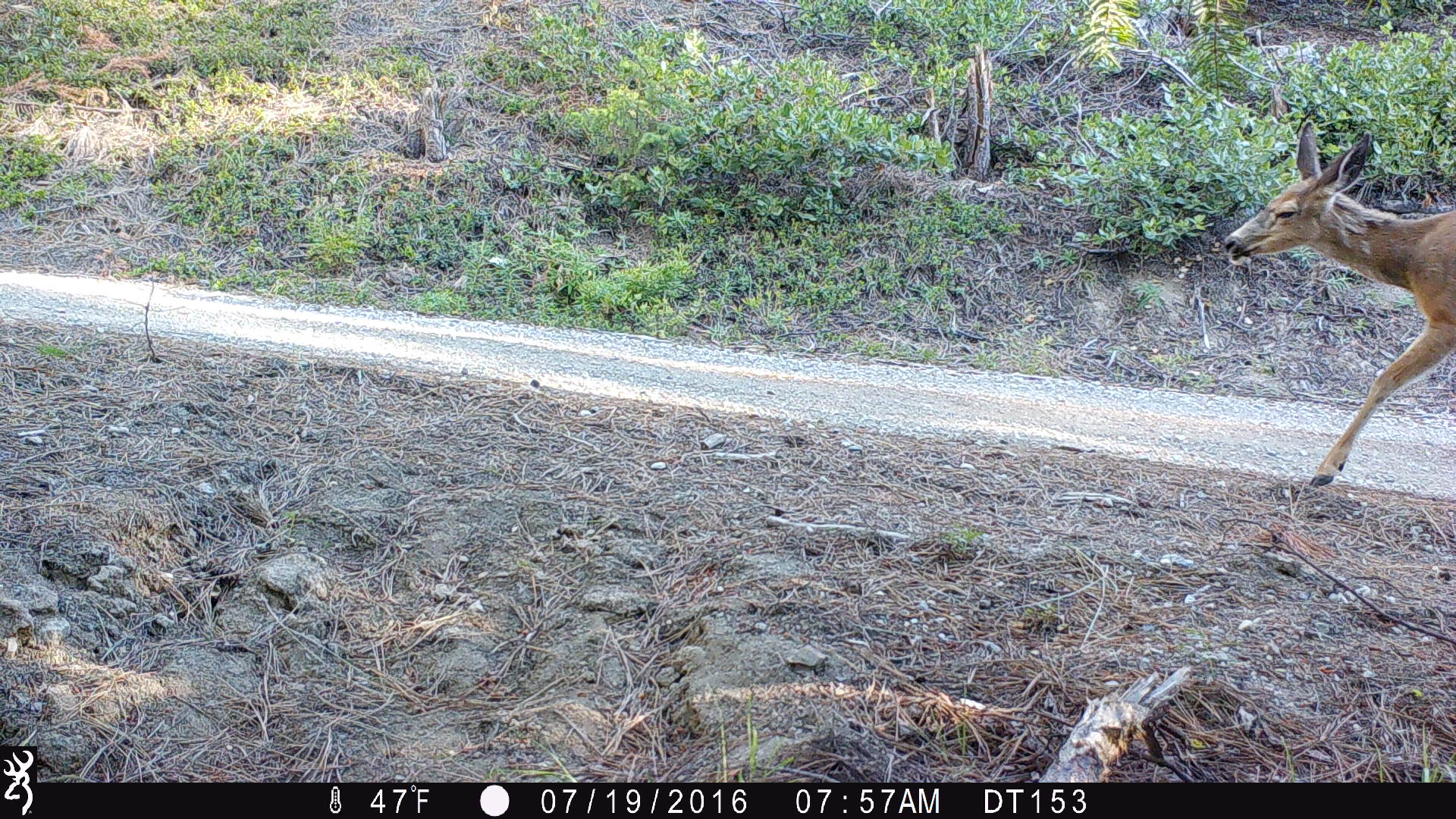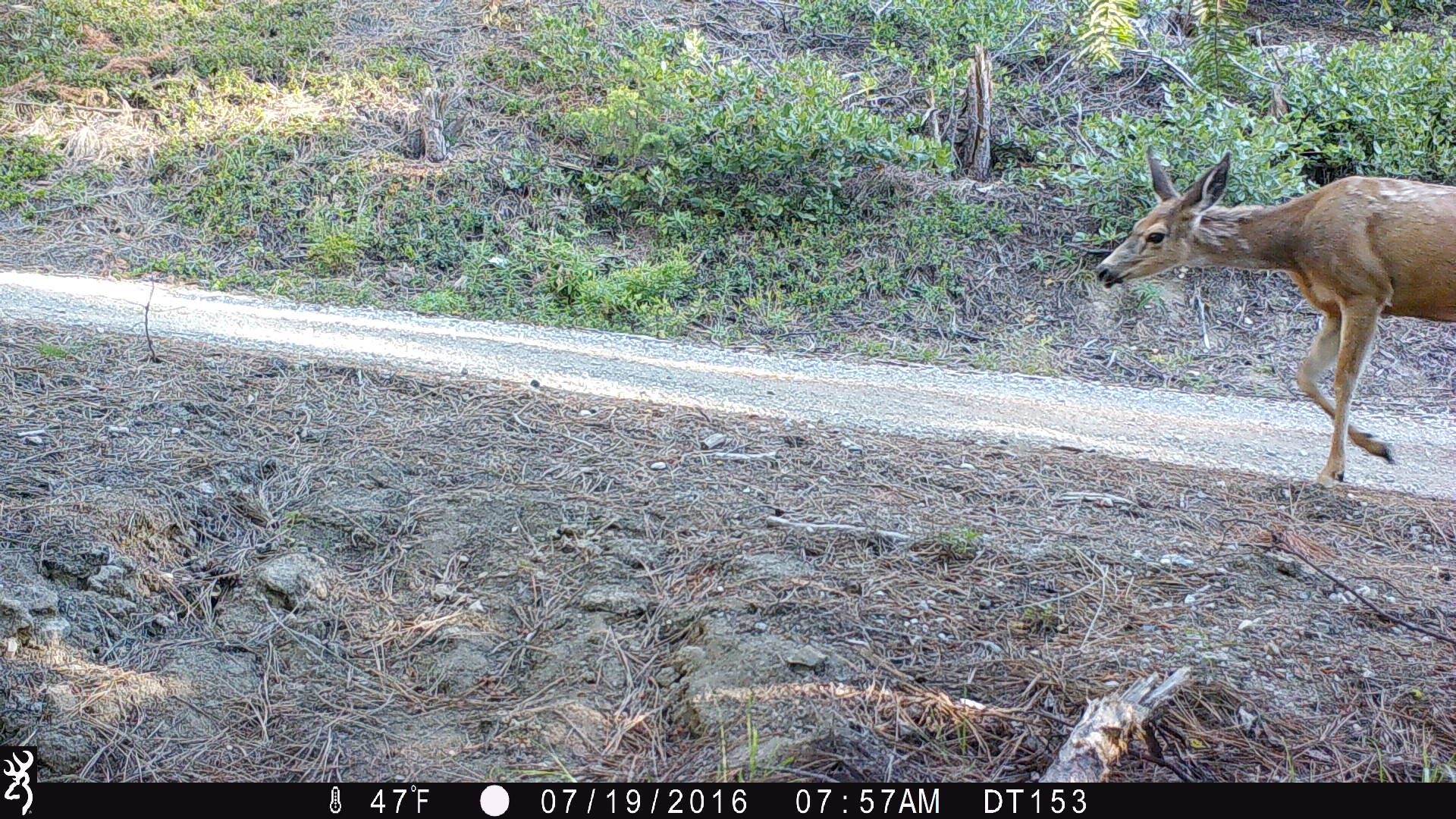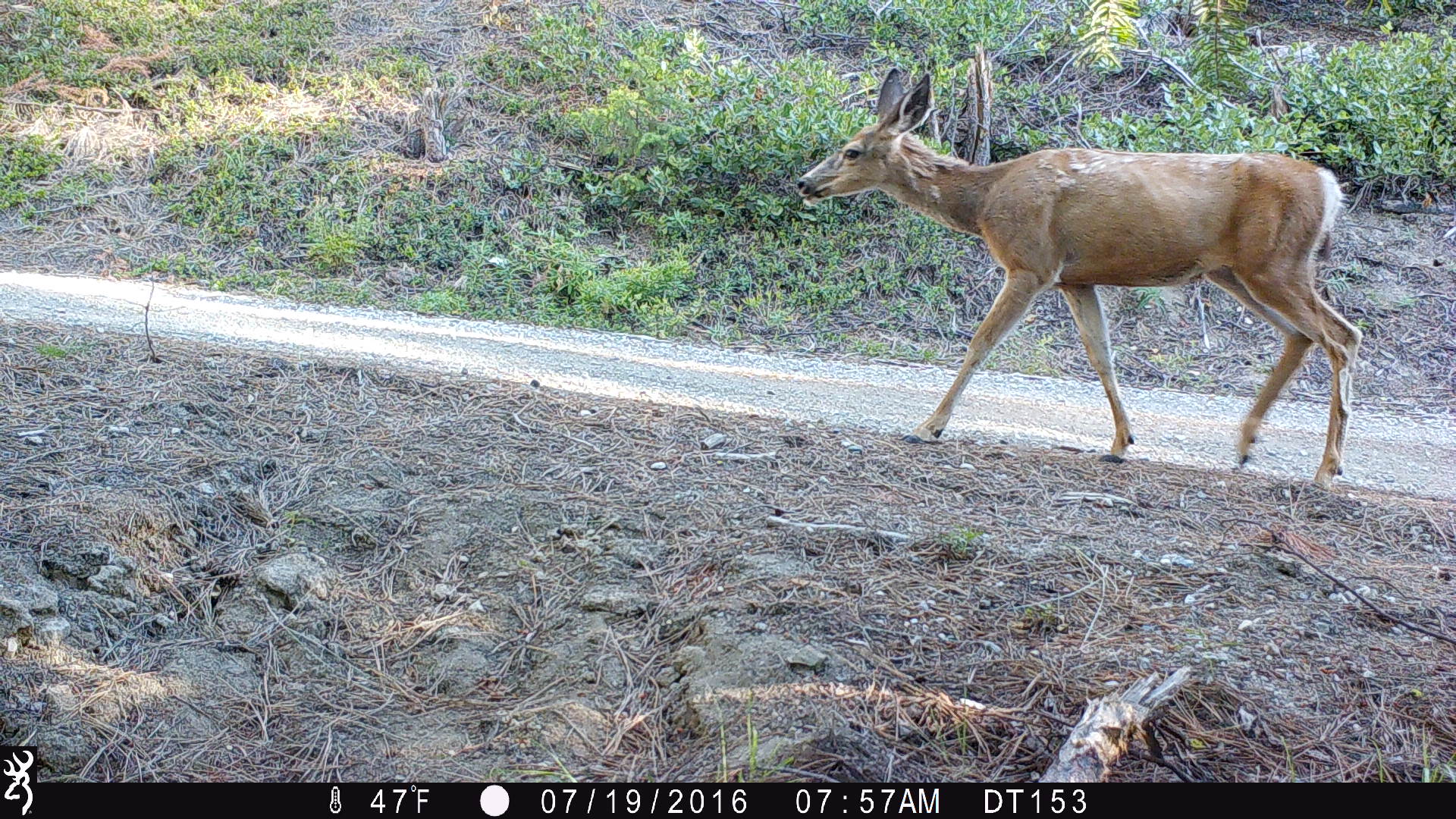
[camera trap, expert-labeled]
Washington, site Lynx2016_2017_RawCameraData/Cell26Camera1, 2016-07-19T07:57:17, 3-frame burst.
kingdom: Animalia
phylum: Chordata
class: Mammalia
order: Artiodactyla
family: Cervidae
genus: Odocoileus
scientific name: Odocoileus hemionus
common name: mule deer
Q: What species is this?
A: Odocoileus hemionus (mule deer).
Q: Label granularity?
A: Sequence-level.